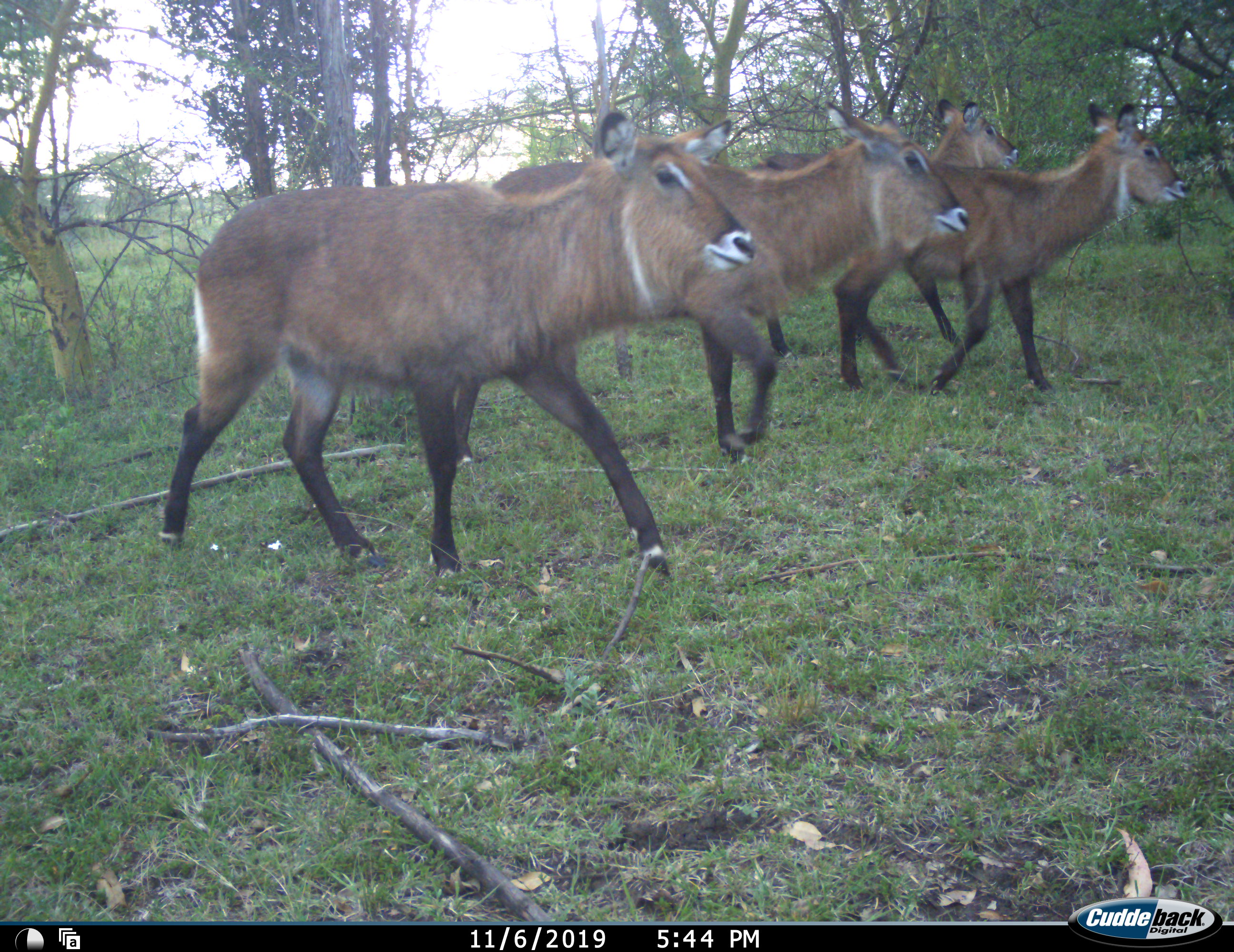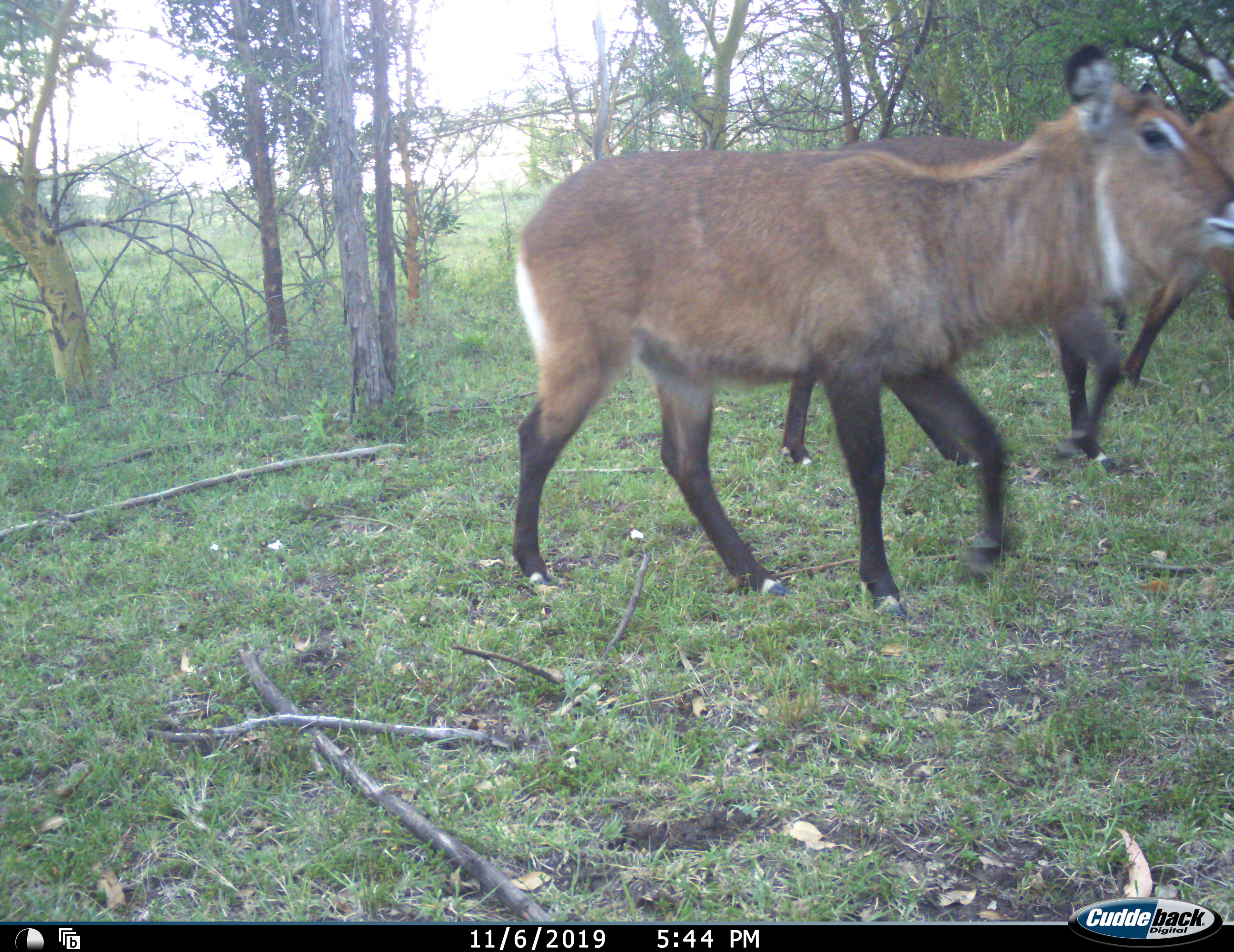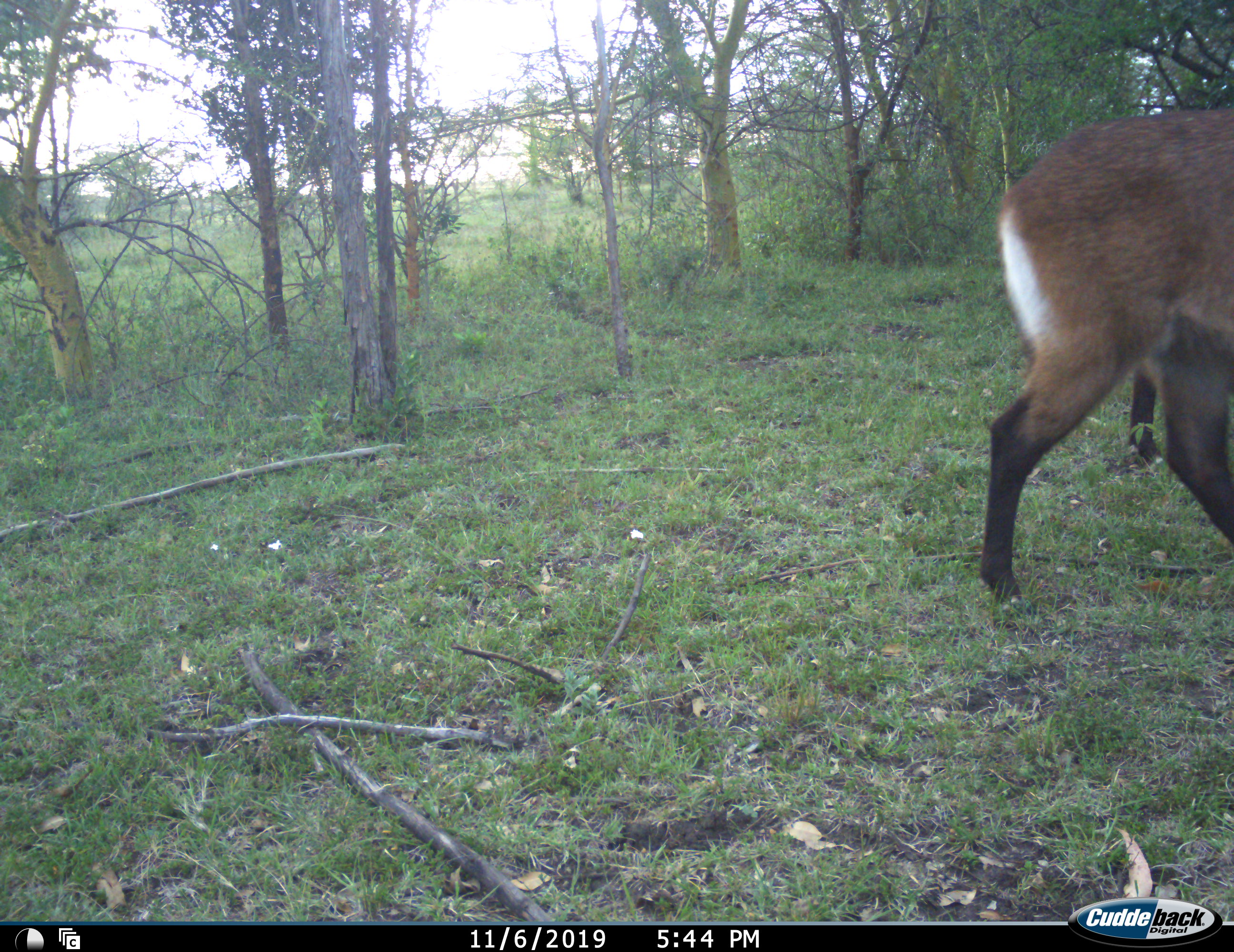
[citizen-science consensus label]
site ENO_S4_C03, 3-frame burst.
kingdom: Animalia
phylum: Chordata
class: Mammalia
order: Artiodactyla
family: Bovidae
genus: Kobus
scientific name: Kobus ellipsiprymnus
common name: waterbuck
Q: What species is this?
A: Waterbuck (Kobus ellipsiprymnus).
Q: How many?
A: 4.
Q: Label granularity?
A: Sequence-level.